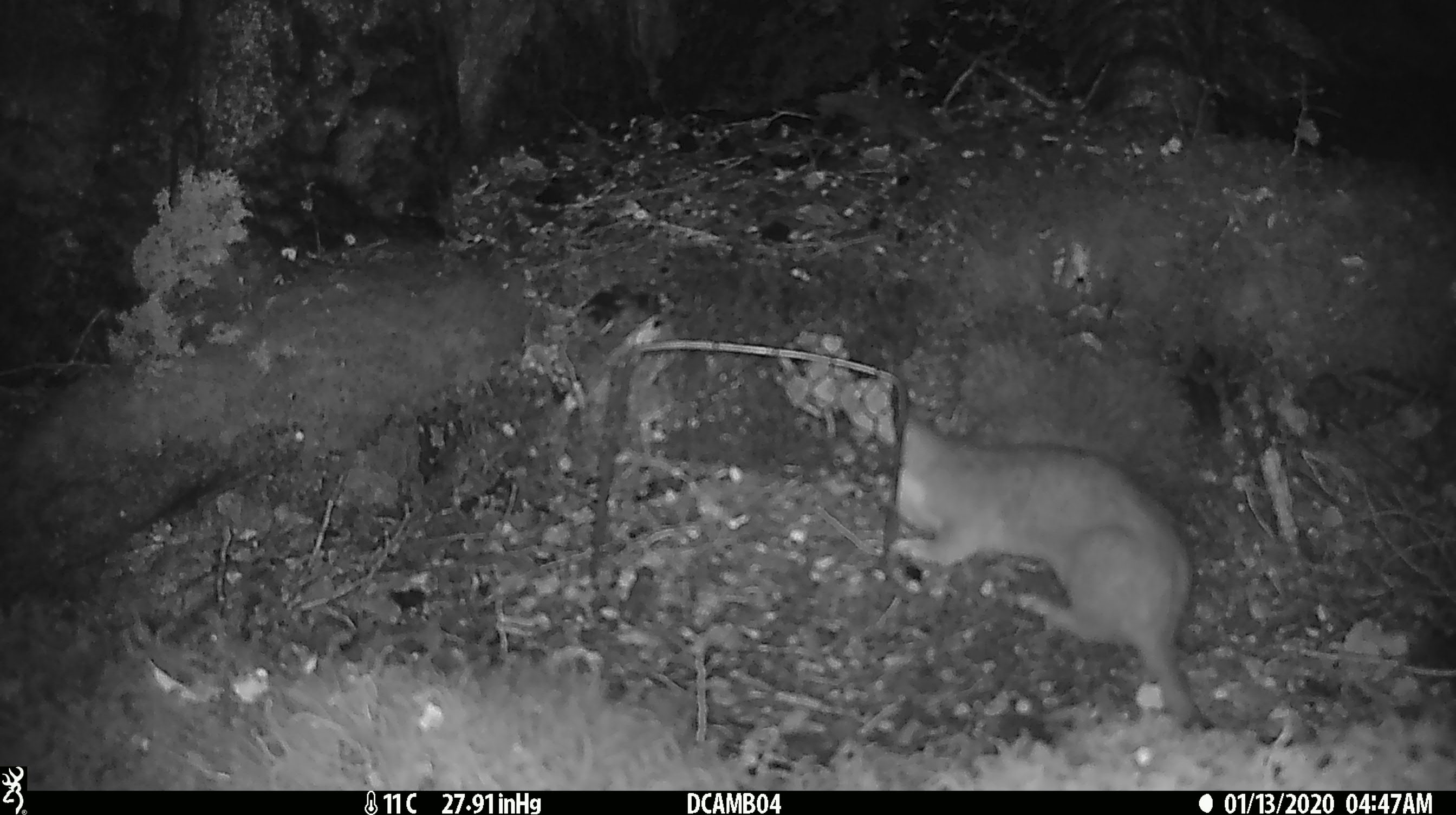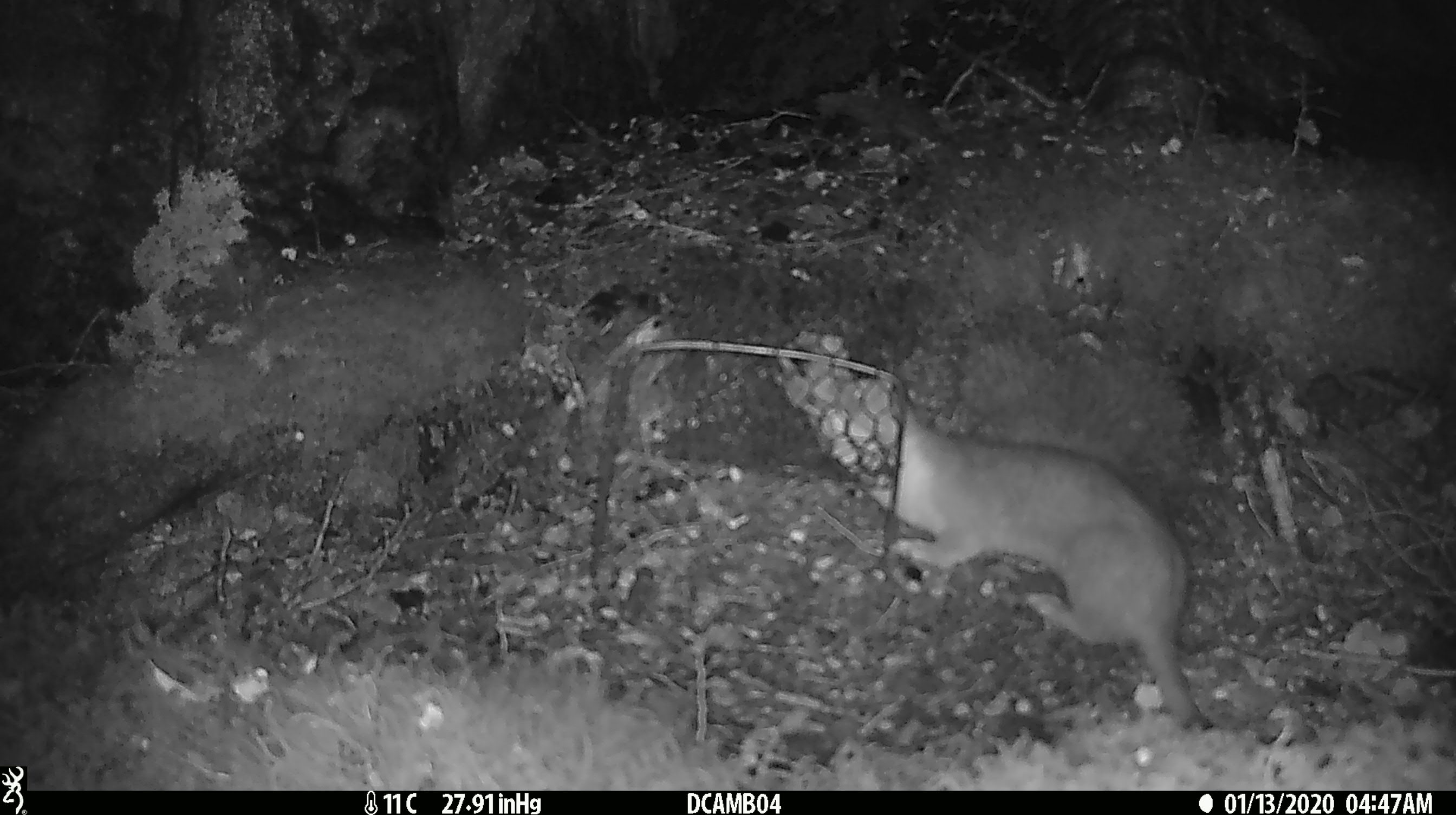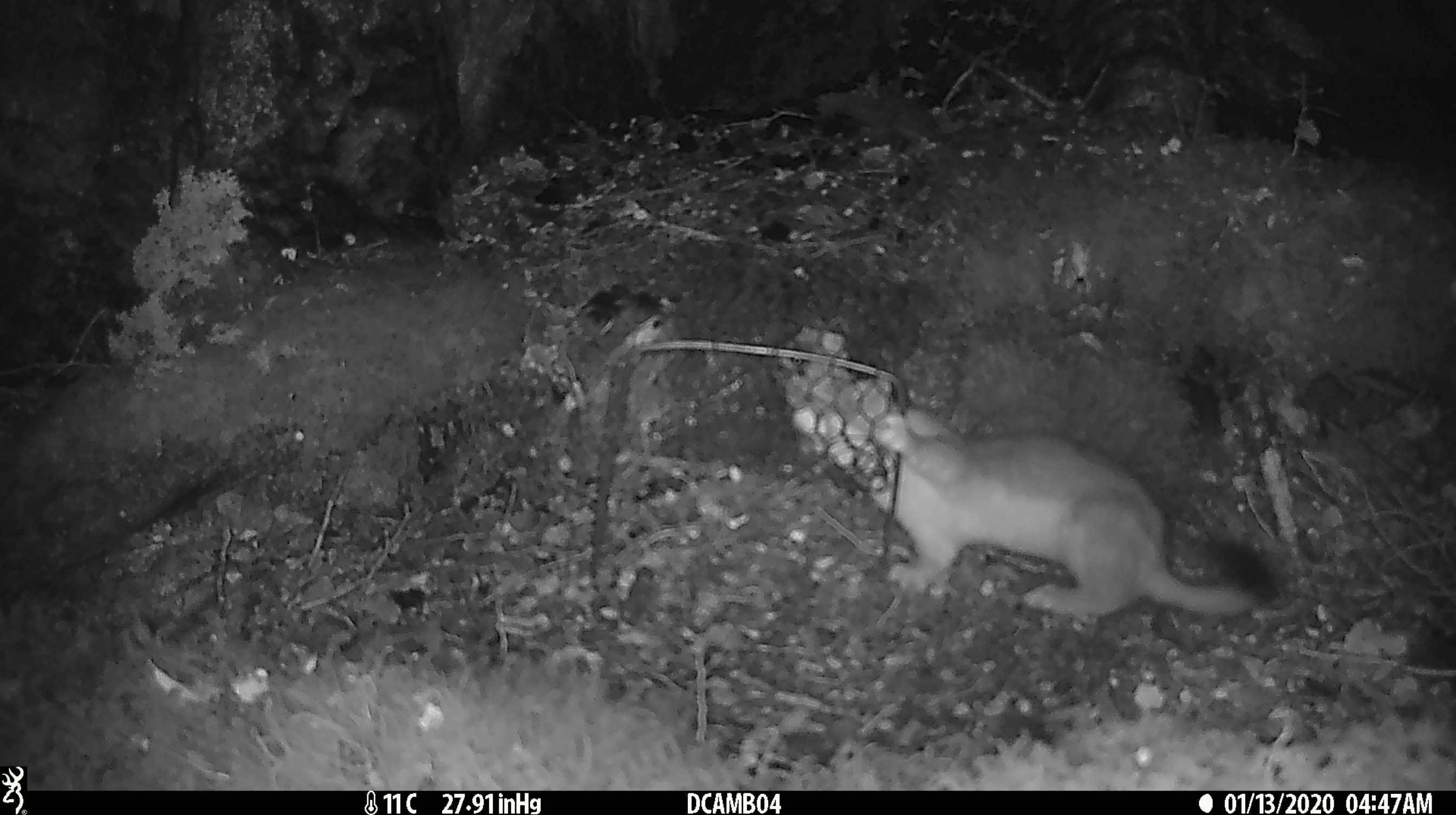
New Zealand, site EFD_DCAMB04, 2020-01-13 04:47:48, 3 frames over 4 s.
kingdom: Animalia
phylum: Chordata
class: Mammalia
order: Carnivora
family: Mustelidae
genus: Mustela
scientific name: Mustela erminea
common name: stoat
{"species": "stoat (Mustela erminea)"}